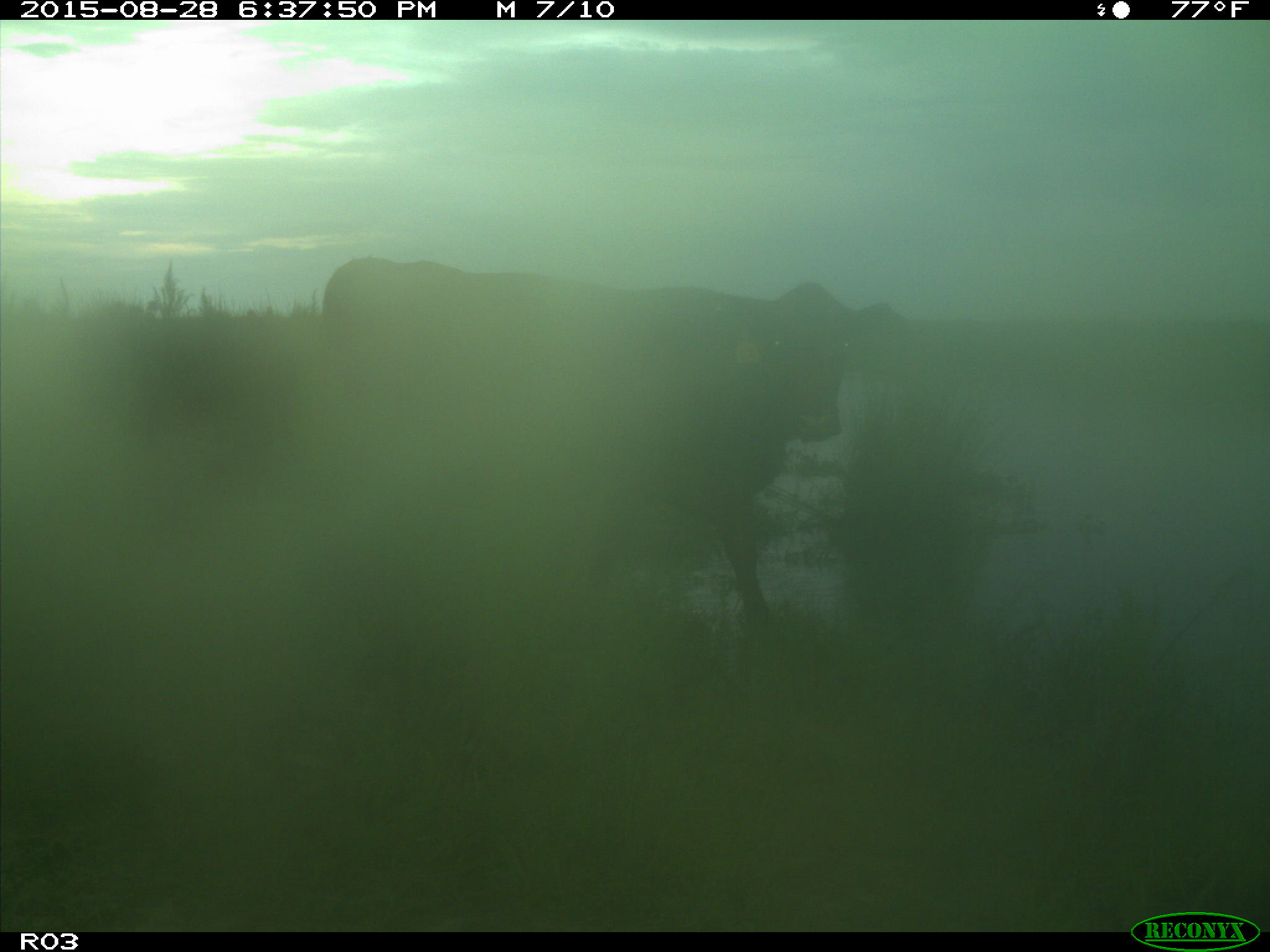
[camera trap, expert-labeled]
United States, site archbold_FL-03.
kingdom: Animalia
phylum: Chordata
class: Mammalia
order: Artiodactyla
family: Bovidae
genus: Bos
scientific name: Bos taurus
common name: domestic cow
Bos taurus (domestic cow).